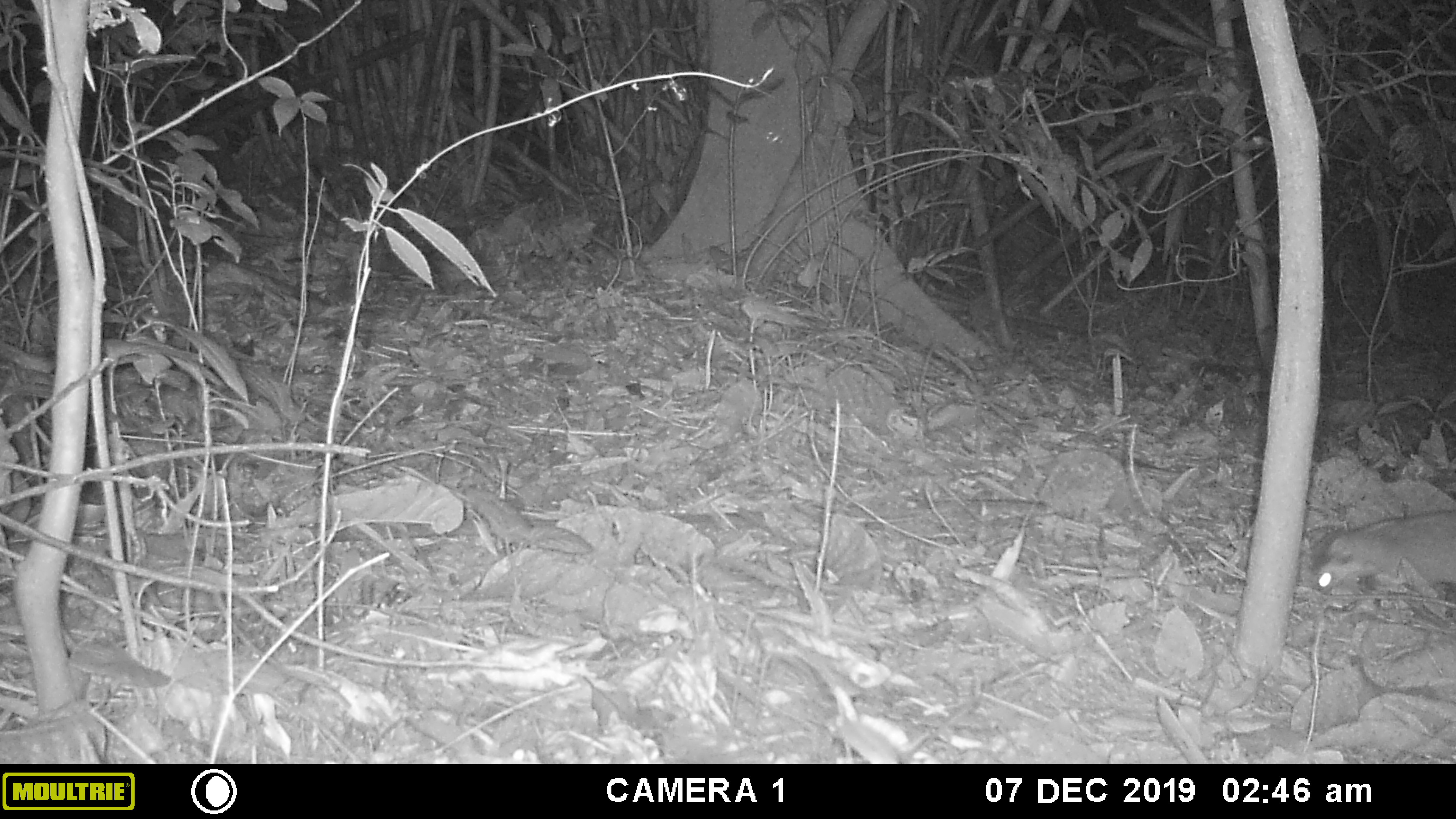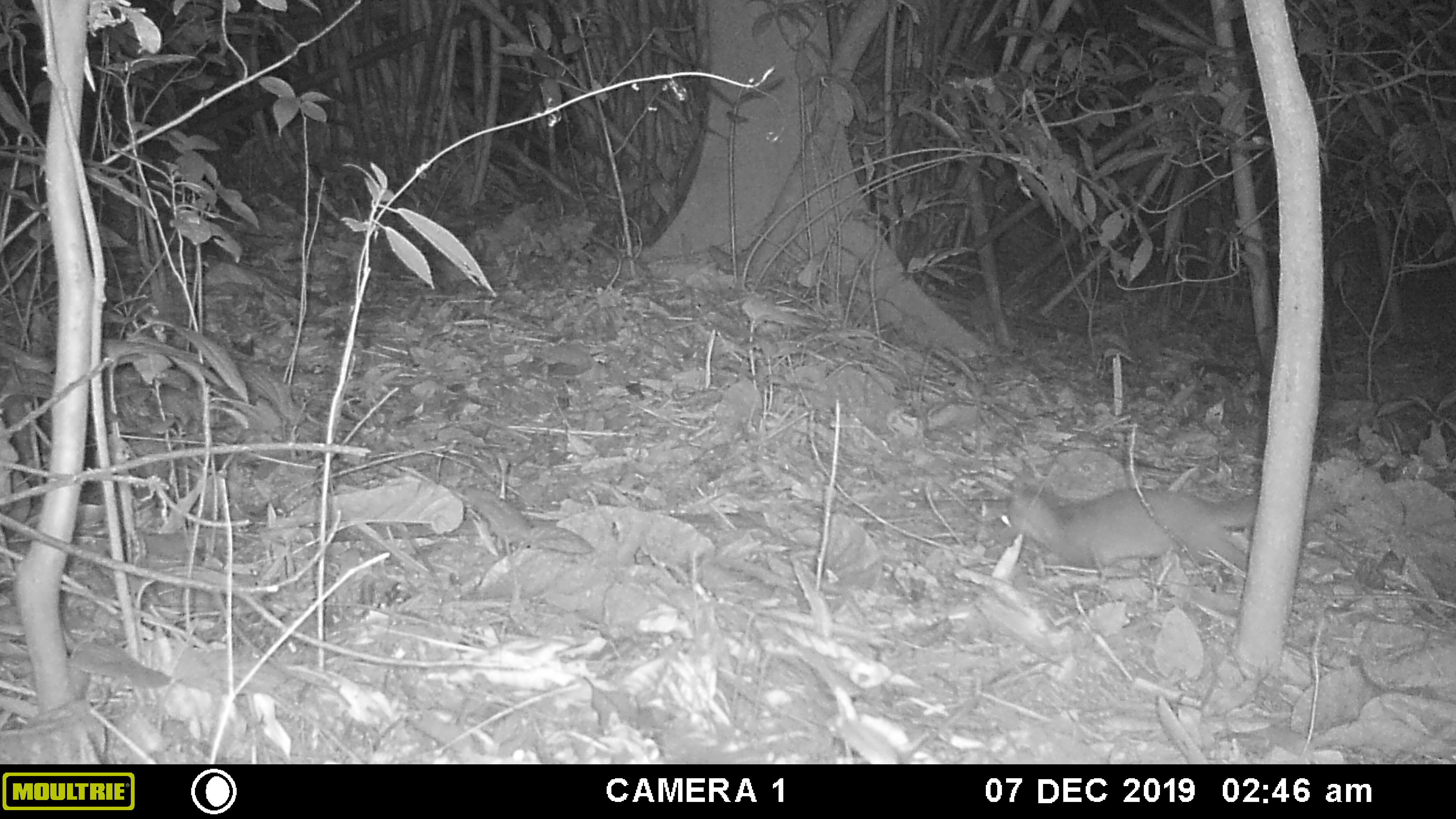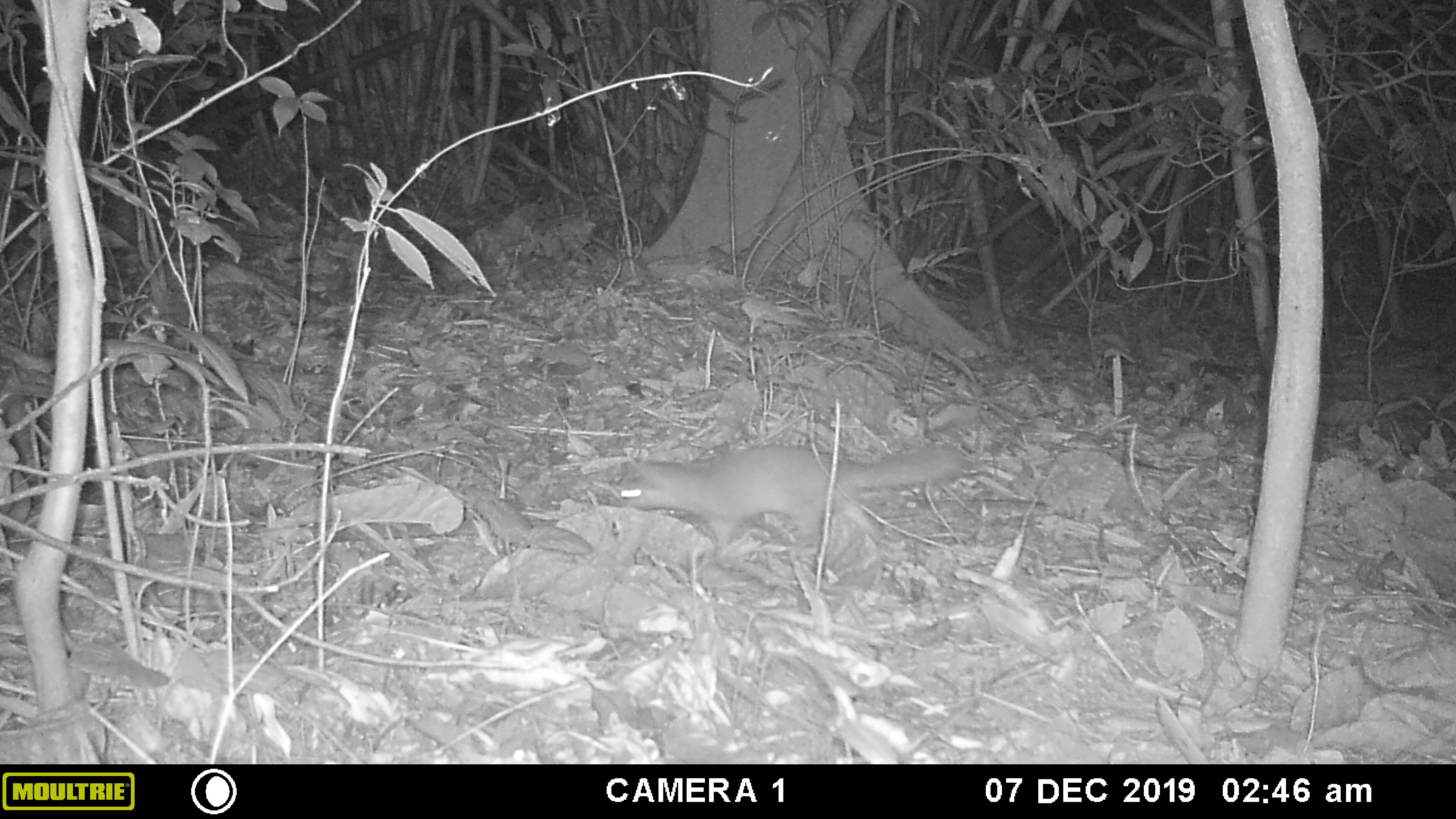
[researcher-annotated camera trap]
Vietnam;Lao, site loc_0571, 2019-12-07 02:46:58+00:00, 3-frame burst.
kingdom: Animalia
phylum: Chordata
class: Mammalia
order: Carnivora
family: Mustelidae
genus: Melogale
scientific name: Melogale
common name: ferret badger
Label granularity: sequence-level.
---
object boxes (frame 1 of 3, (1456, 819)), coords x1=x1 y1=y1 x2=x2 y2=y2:
ferret badger: x1=1309 y1=509 x2=1456 y2=597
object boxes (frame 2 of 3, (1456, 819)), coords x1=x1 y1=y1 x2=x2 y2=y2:
ferret badger: x1=999 y1=478 x2=1328 y2=573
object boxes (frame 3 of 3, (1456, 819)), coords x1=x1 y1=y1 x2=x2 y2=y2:
ferret badger: x1=618 y1=443 x2=964 y2=548